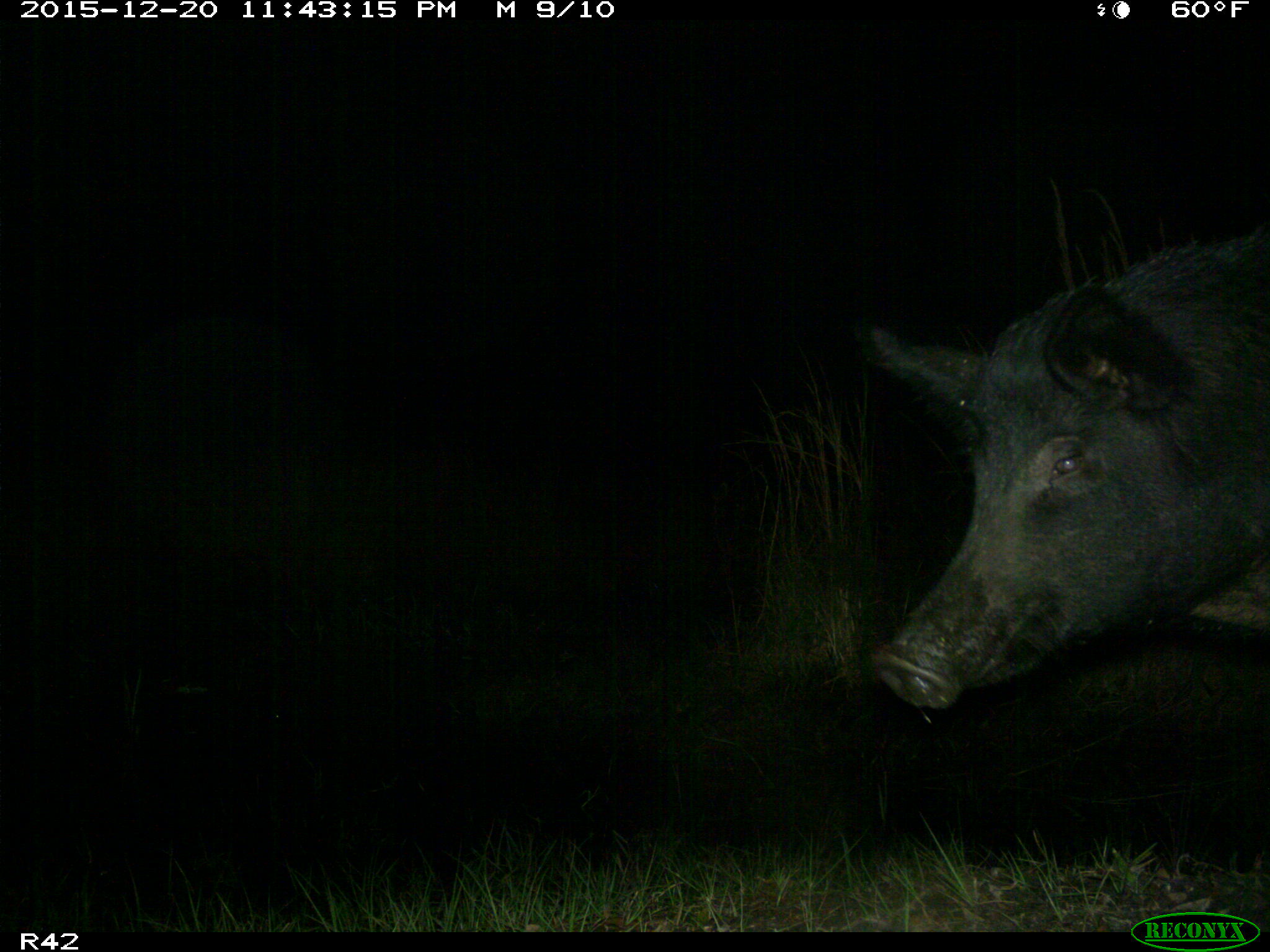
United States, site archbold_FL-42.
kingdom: Animalia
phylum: Chordata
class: Mammalia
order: Artiodactyla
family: Suidae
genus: Sus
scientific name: Sus scrofa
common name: wild boar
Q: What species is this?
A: Sus scrofa (wild boar).